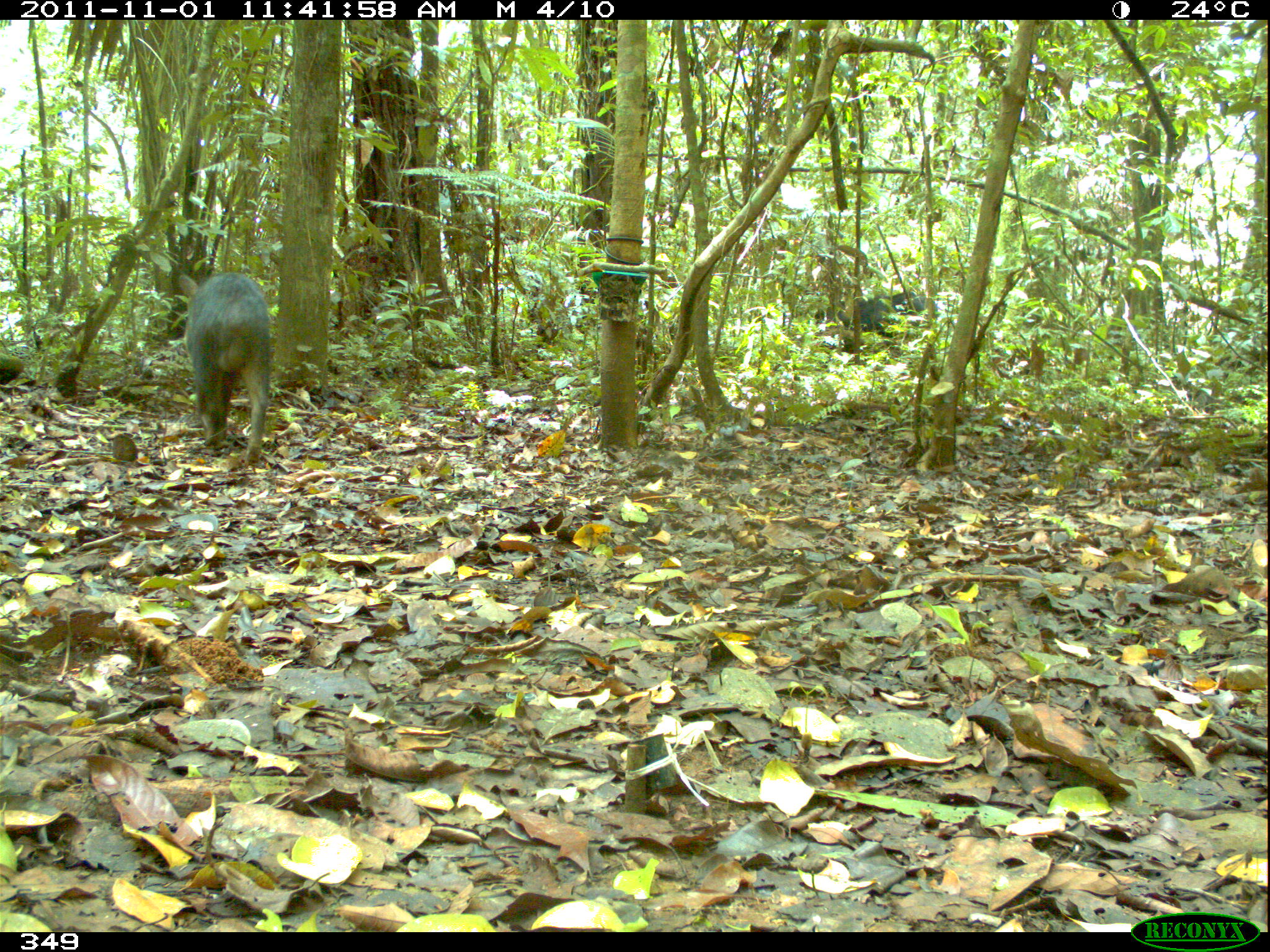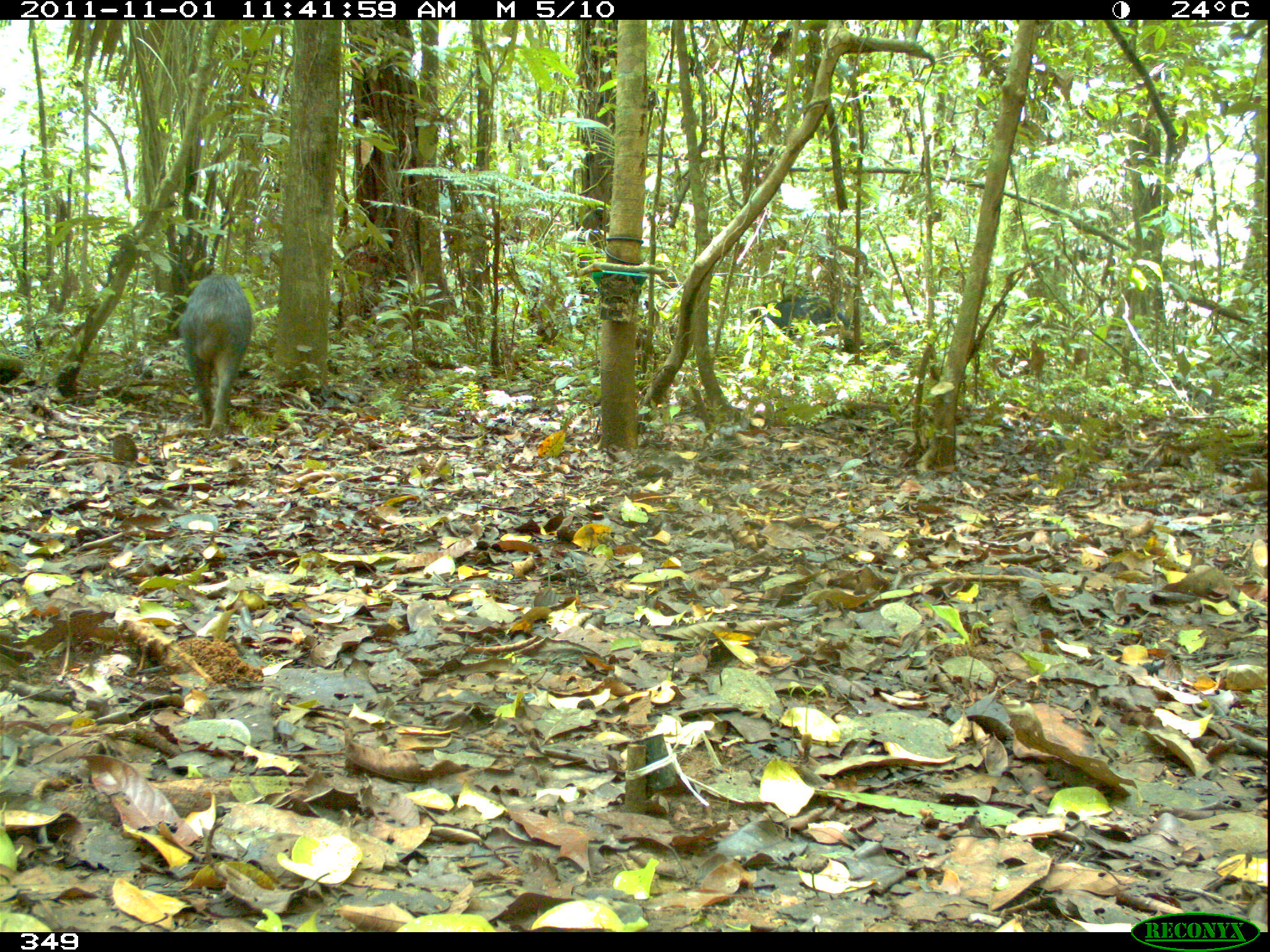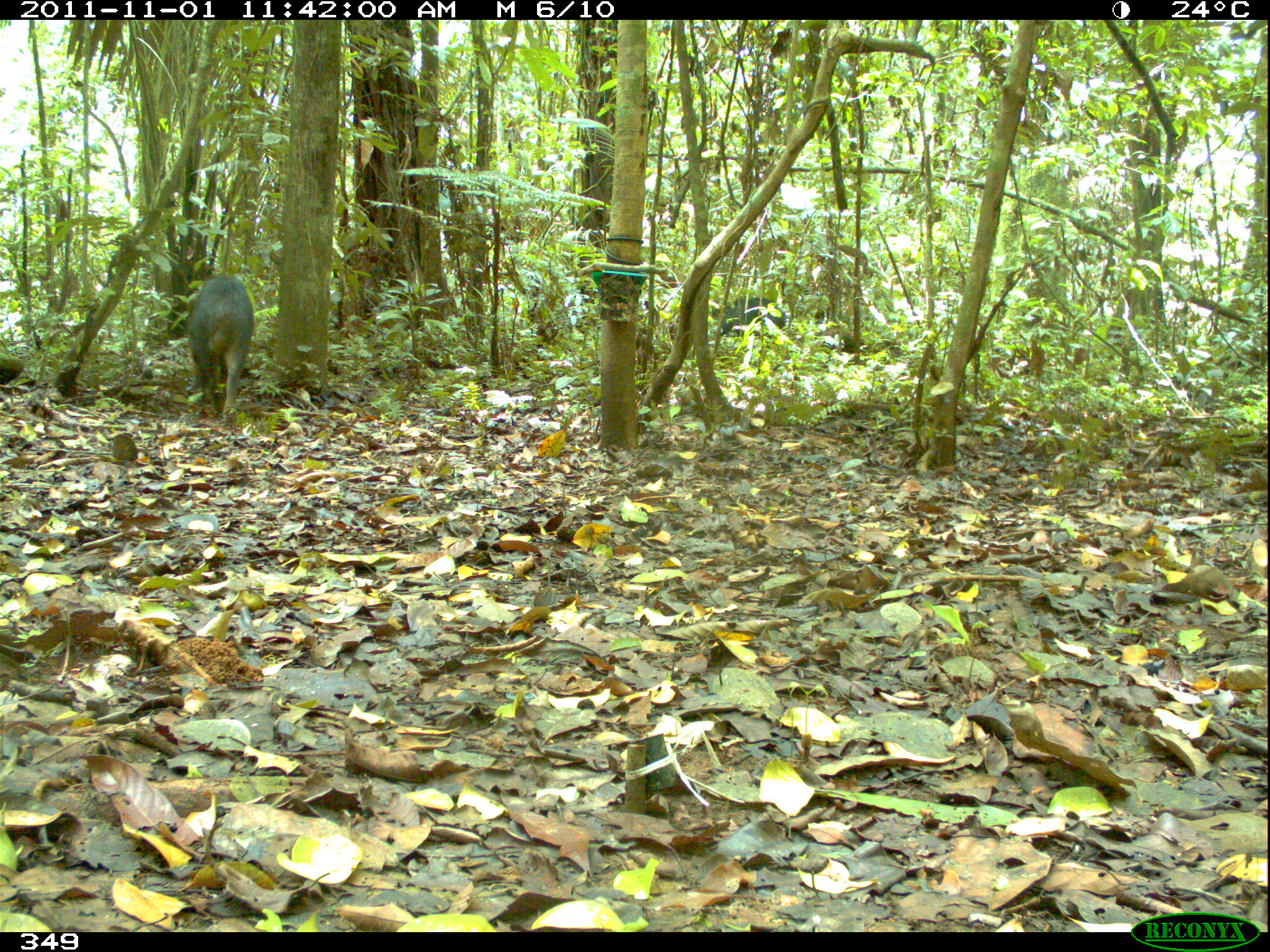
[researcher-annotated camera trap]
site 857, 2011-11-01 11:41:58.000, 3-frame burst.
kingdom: Animalia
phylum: Chordata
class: Mammalia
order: Artiodactyla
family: Tayassuidae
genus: Tayassu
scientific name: Tayassu pecari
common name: white-lipped peccary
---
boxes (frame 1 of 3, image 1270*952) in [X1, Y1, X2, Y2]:
tayassu pecari: [178, 270, 272, 464]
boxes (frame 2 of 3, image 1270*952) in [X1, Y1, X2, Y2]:
tayassu pecari: [179, 271, 253, 438]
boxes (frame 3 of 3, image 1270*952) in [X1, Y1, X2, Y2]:
tayassu pecari: [188, 275, 255, 425]